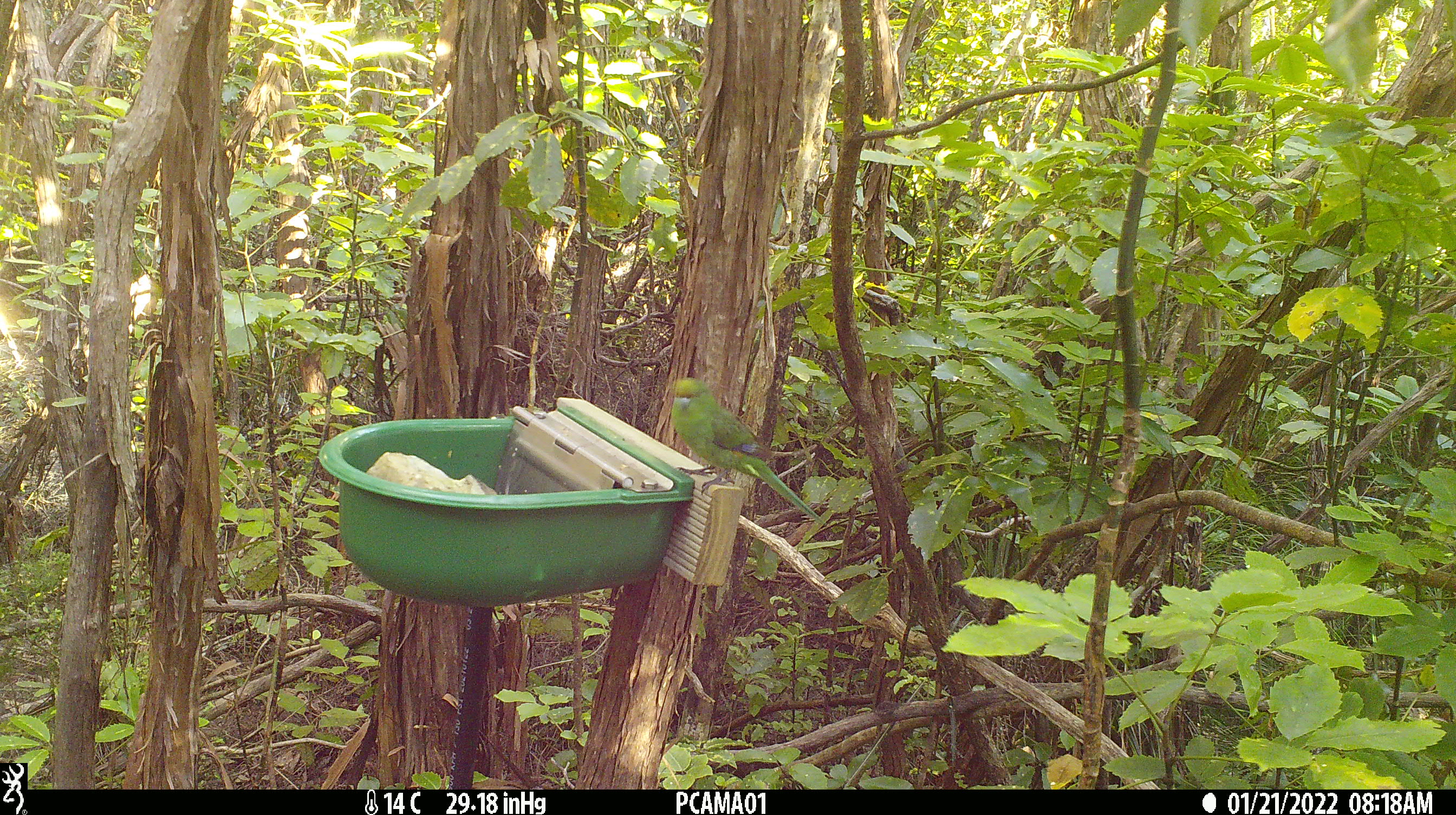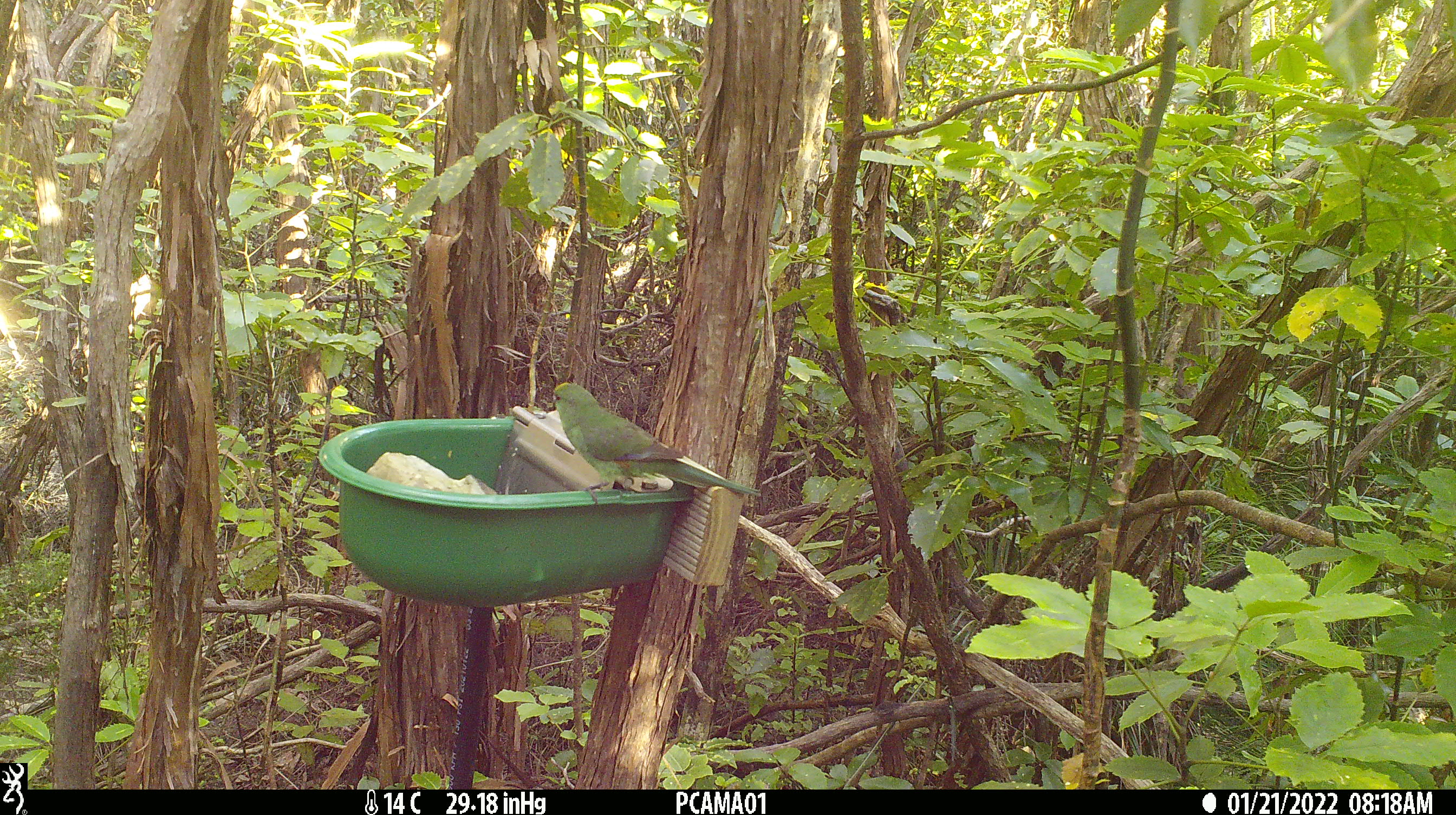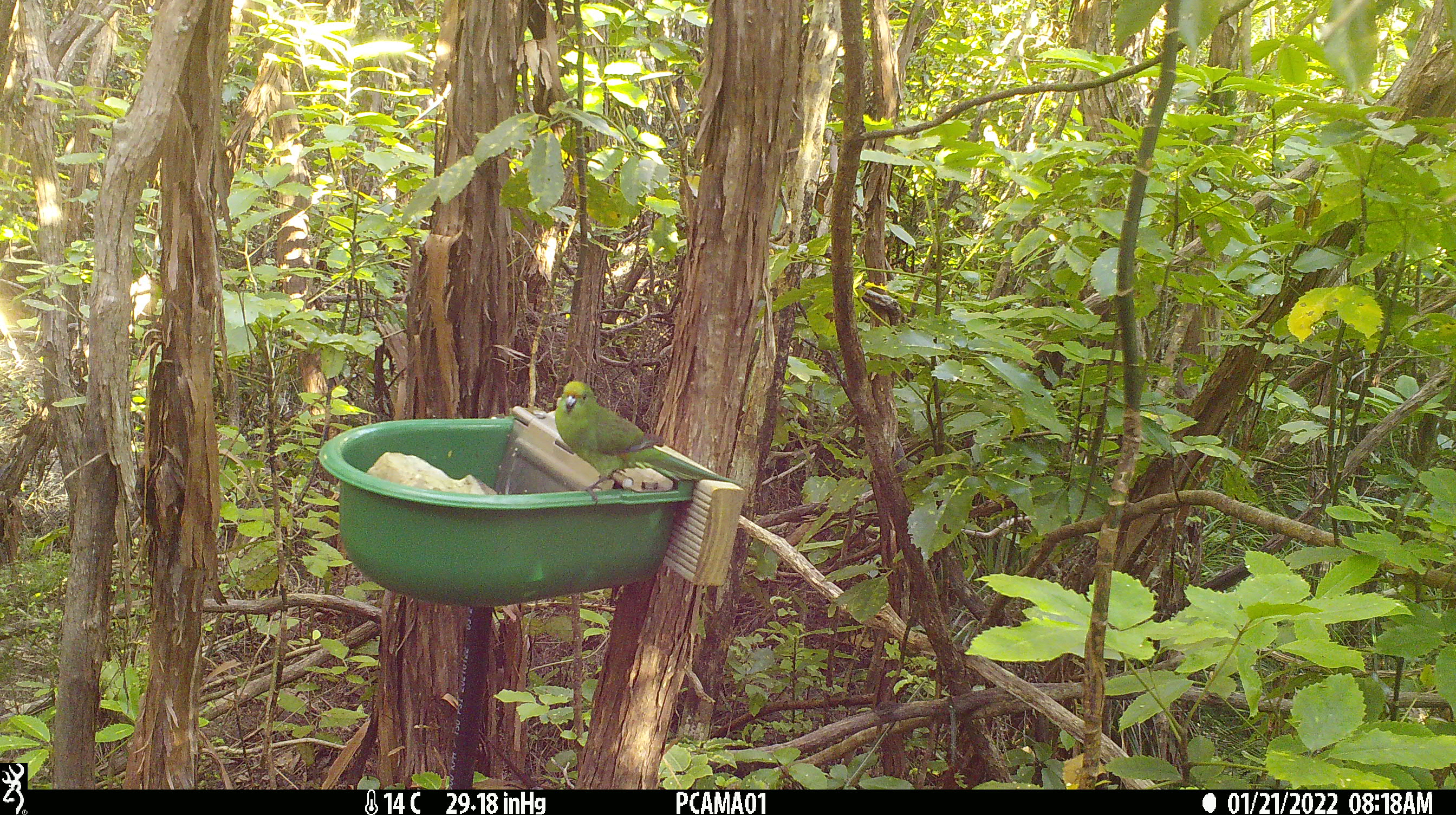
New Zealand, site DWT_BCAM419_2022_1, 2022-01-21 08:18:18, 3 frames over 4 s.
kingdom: Animalia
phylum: Chordata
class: Aves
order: Psittaciformes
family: Psittaculidae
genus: Cyanoramphus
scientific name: Cyanoramphus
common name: parakeet